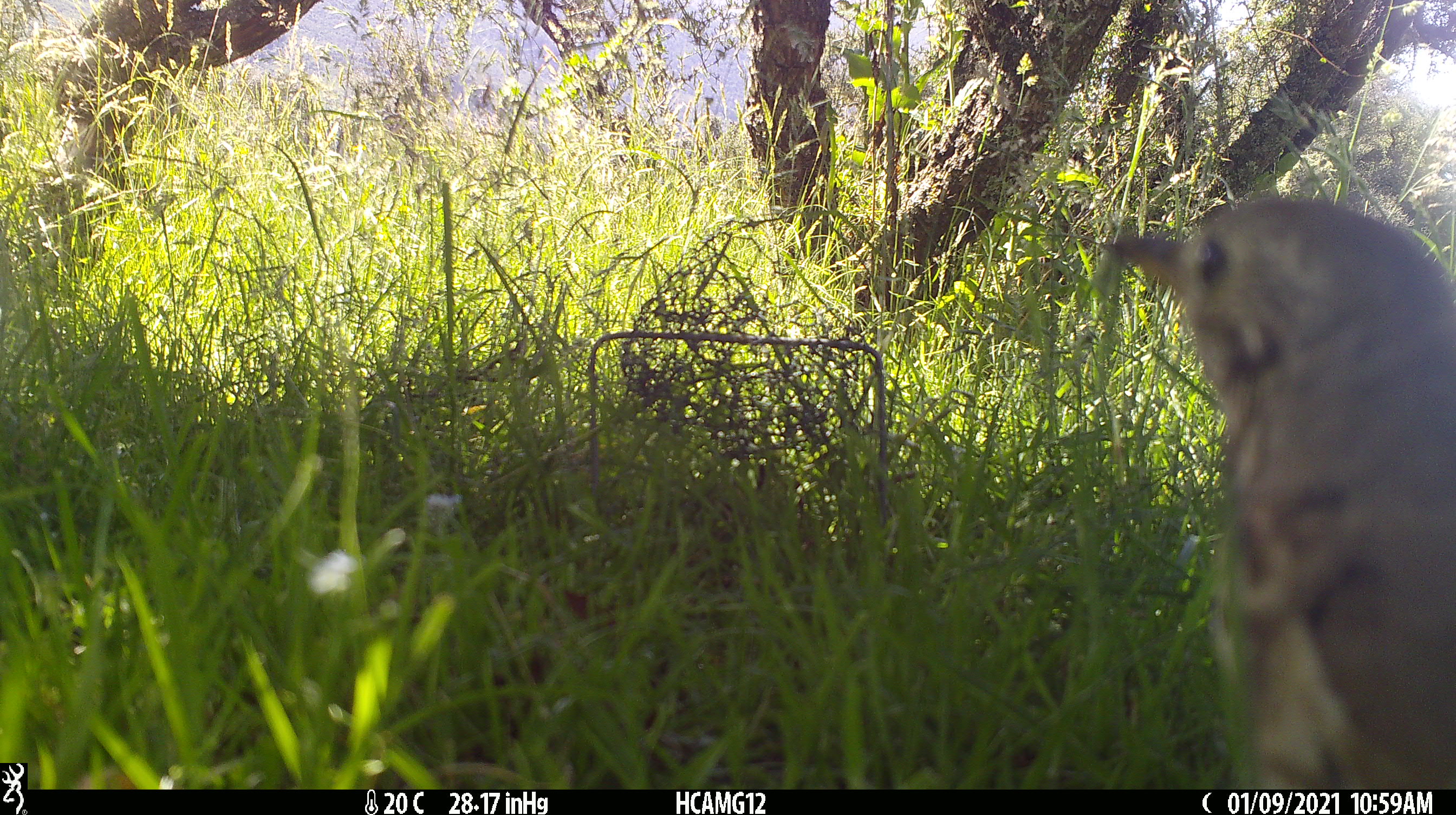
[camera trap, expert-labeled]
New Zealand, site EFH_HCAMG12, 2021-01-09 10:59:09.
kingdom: Animalia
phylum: Chordata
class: Aves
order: Passeriformes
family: Turdidae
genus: Turdus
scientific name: Turdus philomelos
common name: song thrush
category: thrush